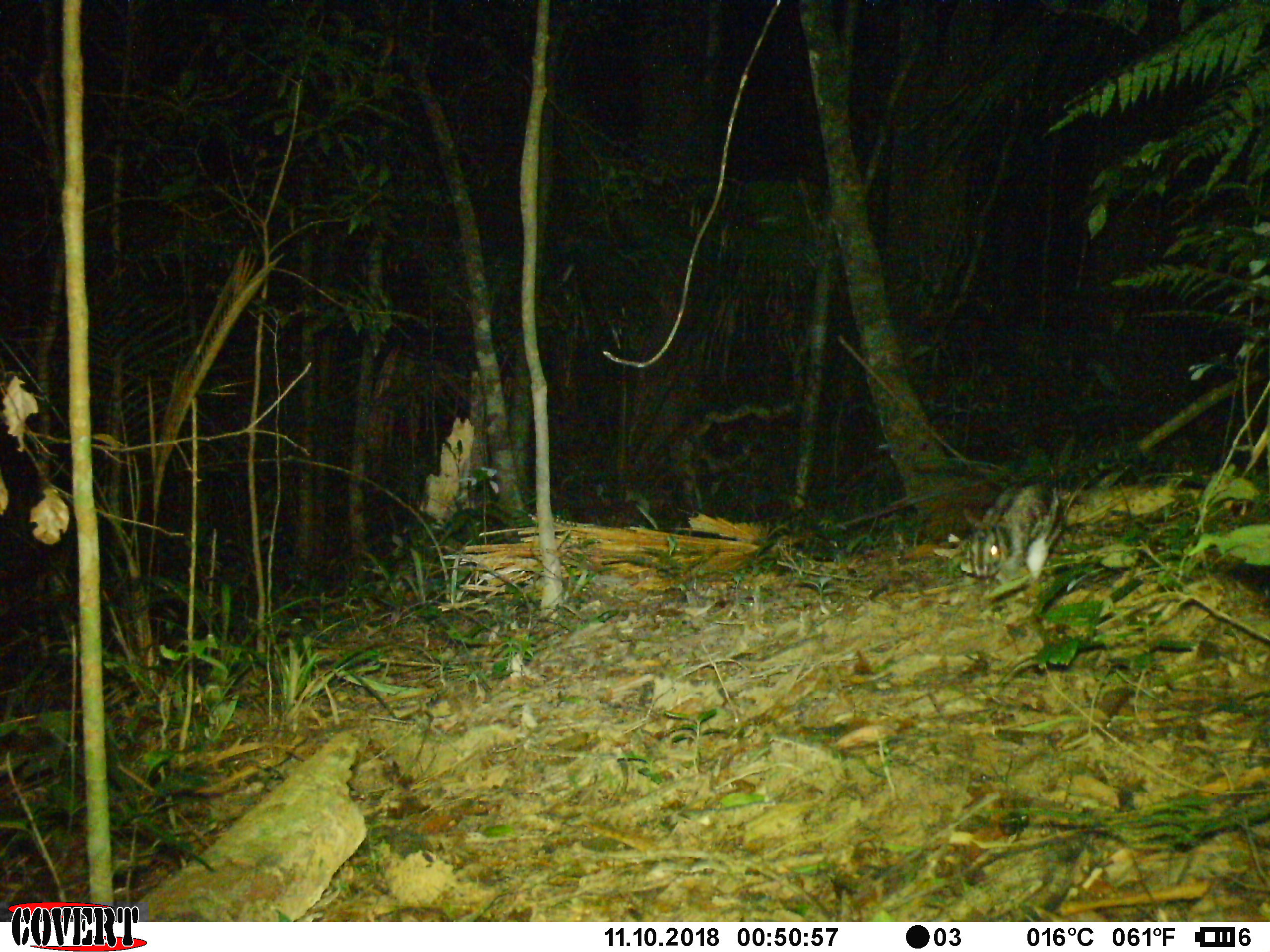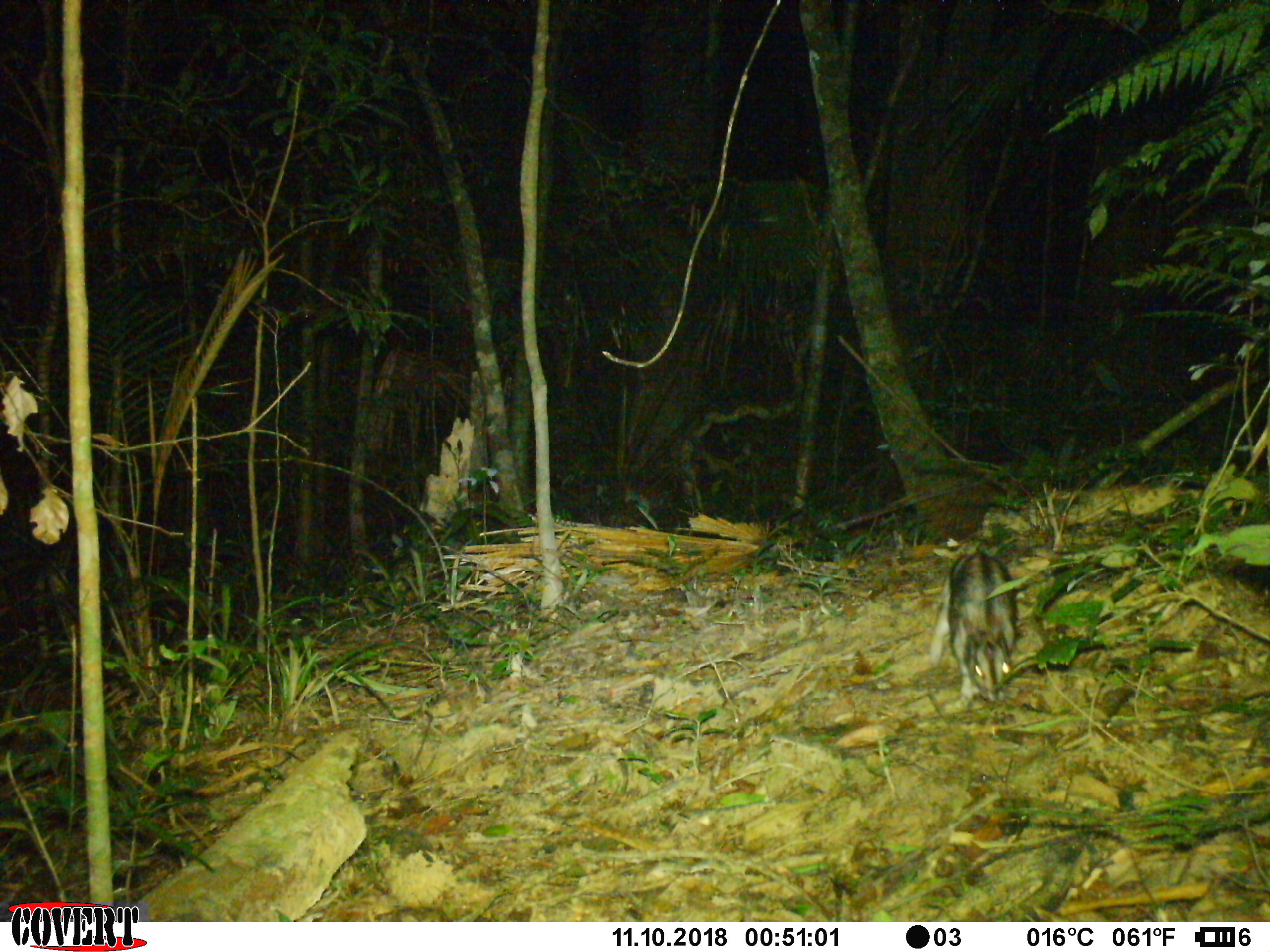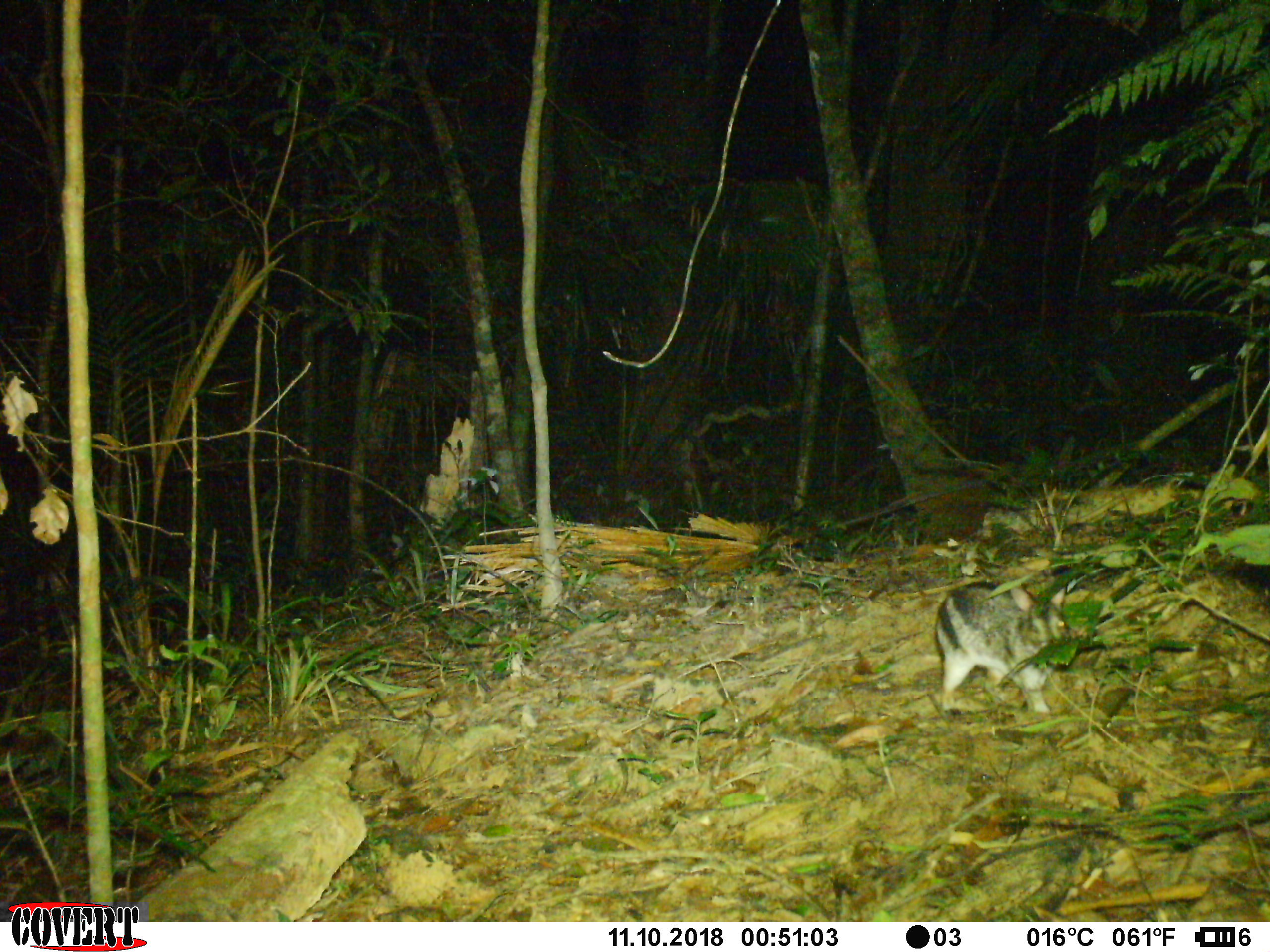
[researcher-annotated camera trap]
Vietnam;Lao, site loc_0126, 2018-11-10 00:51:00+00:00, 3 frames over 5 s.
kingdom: Animalia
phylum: Chordata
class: Mammalia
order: Lagomorpha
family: Leporidae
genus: Nesolagus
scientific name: Nesolagus timminsi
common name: annamite striped rabbit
Annamite striped rabbit (Nesolagus timminsi). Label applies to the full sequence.